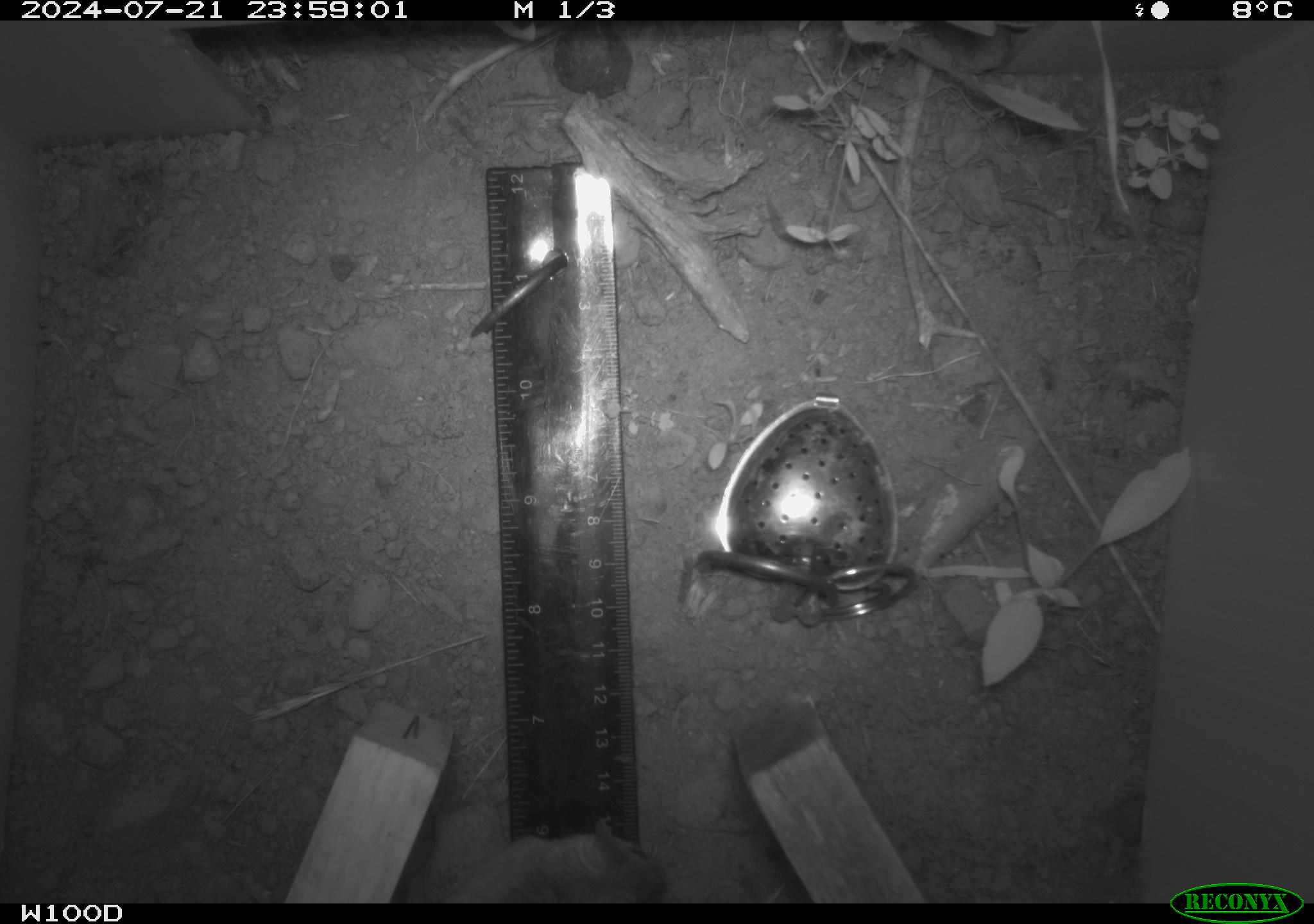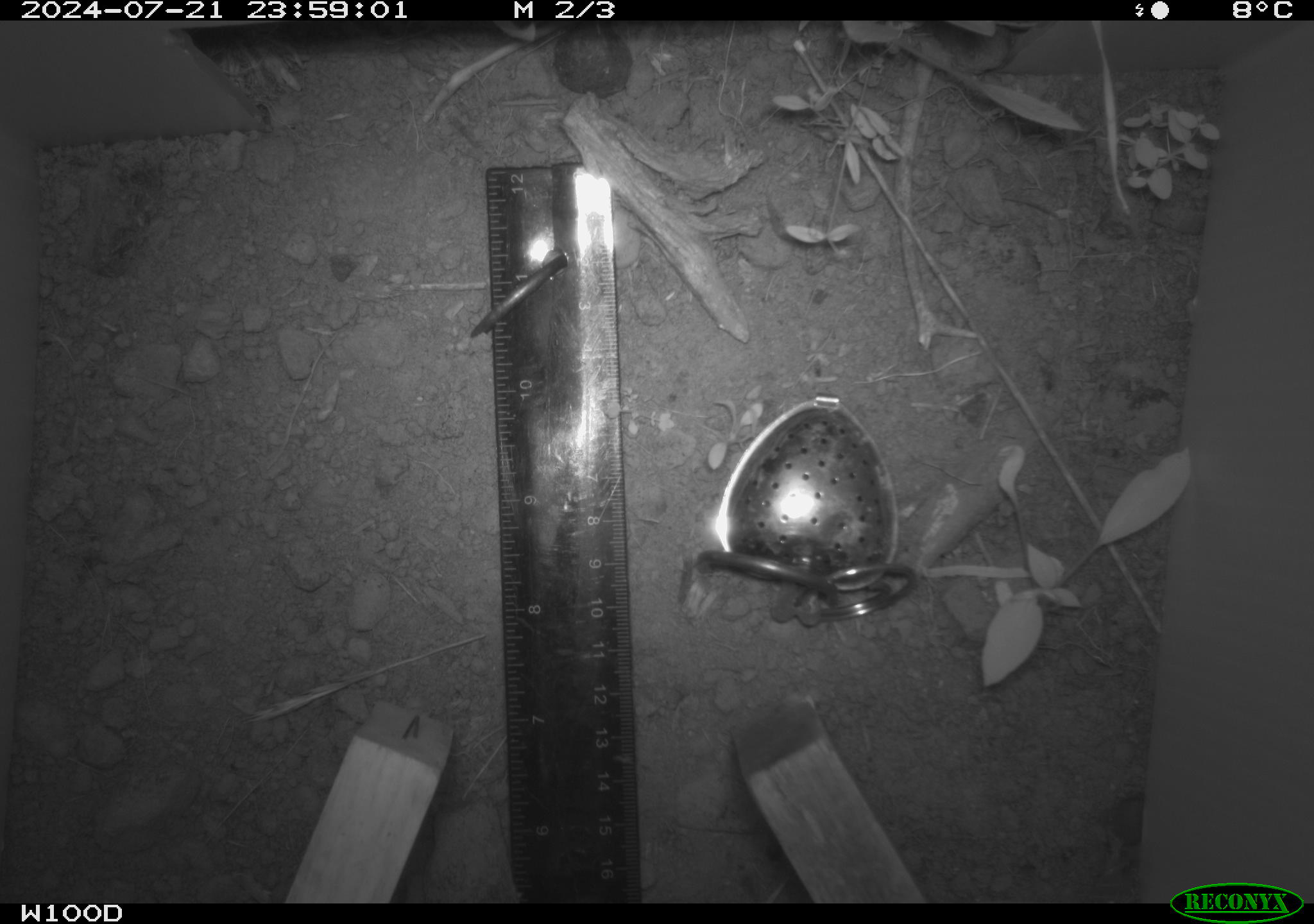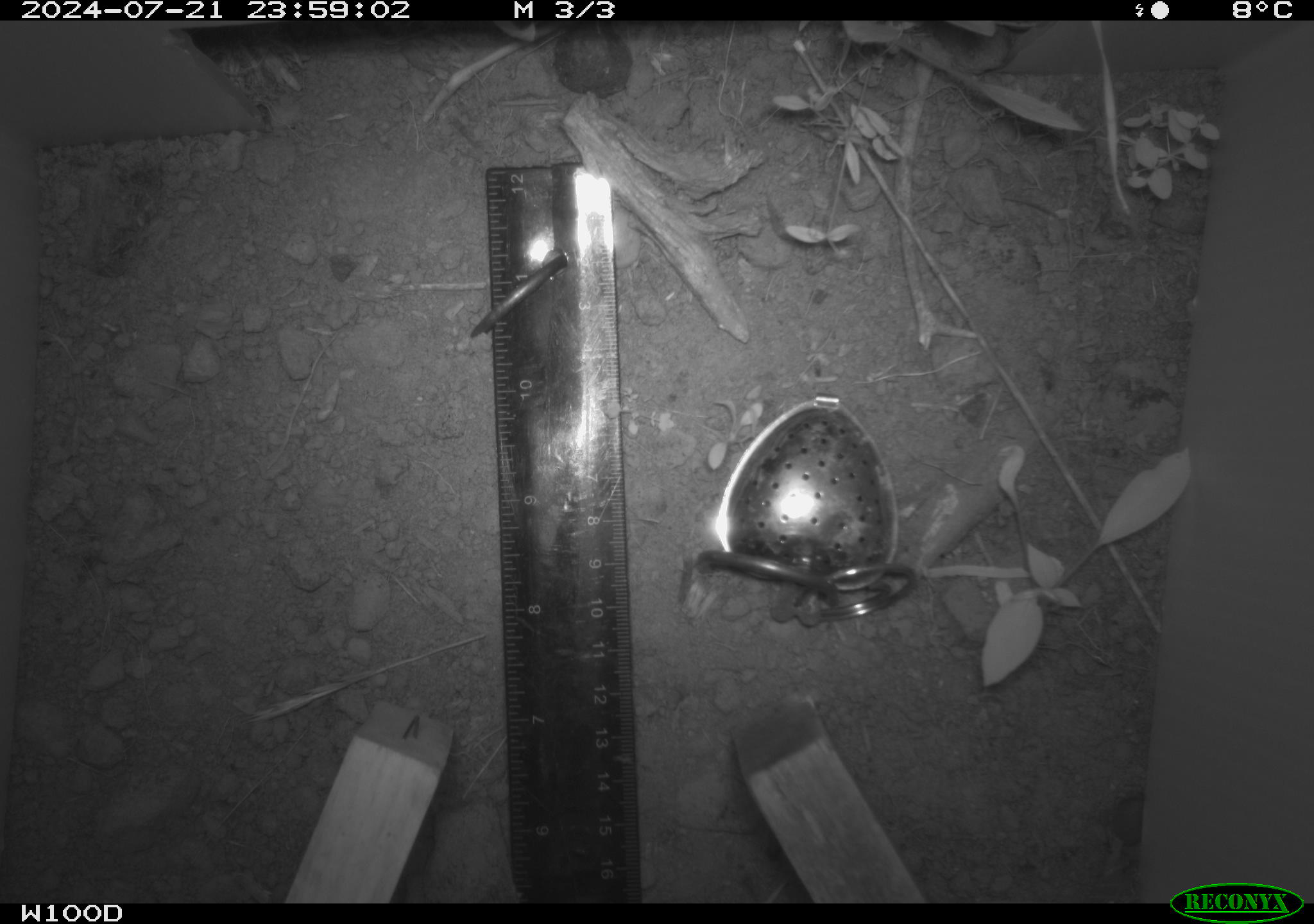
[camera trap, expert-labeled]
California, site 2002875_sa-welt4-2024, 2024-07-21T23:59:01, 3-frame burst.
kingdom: Animalia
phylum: Chordata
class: Mammalia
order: Rodentia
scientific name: Rodentia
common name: mouse species